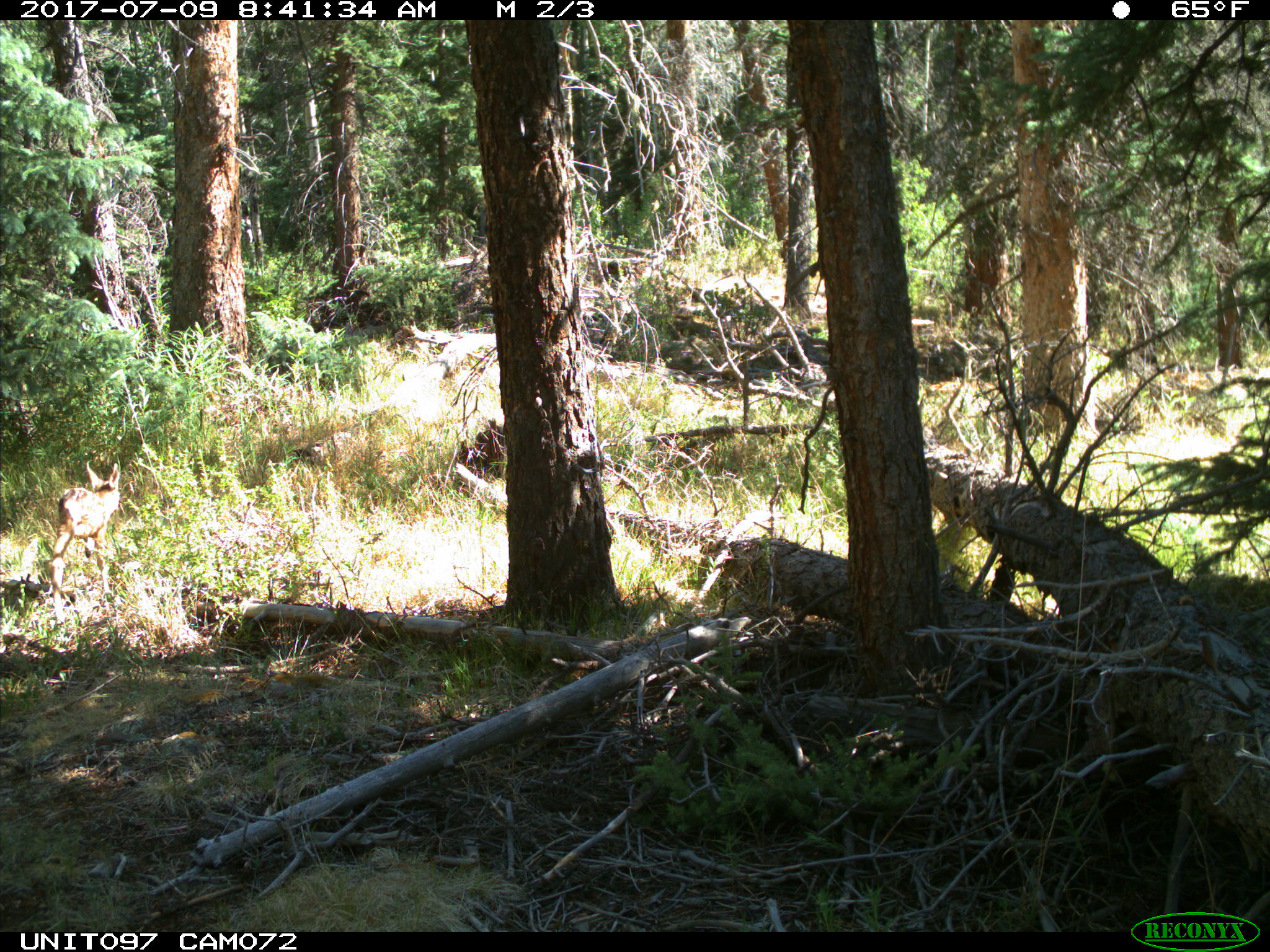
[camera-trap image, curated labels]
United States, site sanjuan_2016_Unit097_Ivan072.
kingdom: Animalia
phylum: Chordata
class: Mammalia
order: Artiodactyla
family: Cervidae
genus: Odocoileus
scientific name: Odocoileus hemionus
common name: mule deer